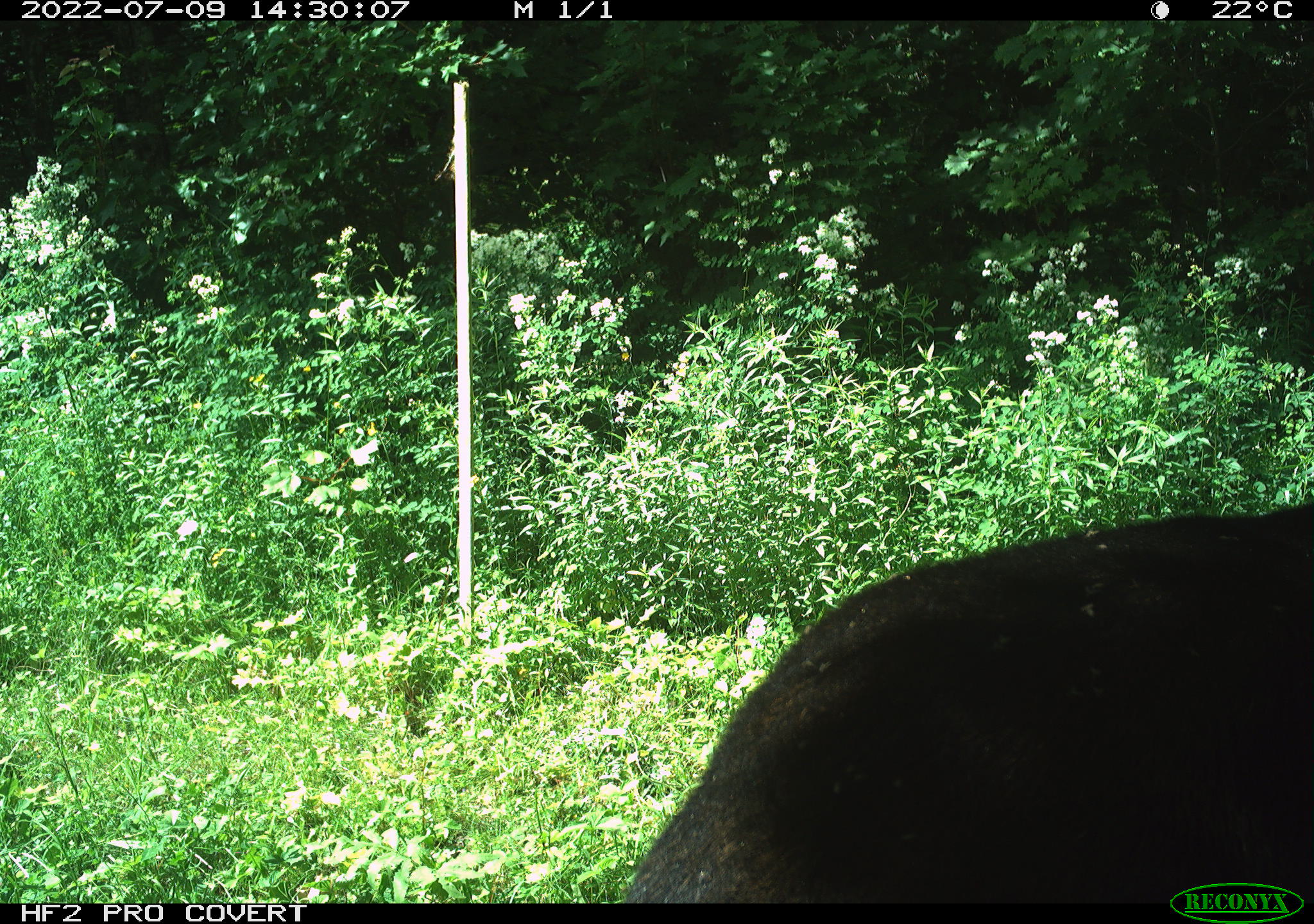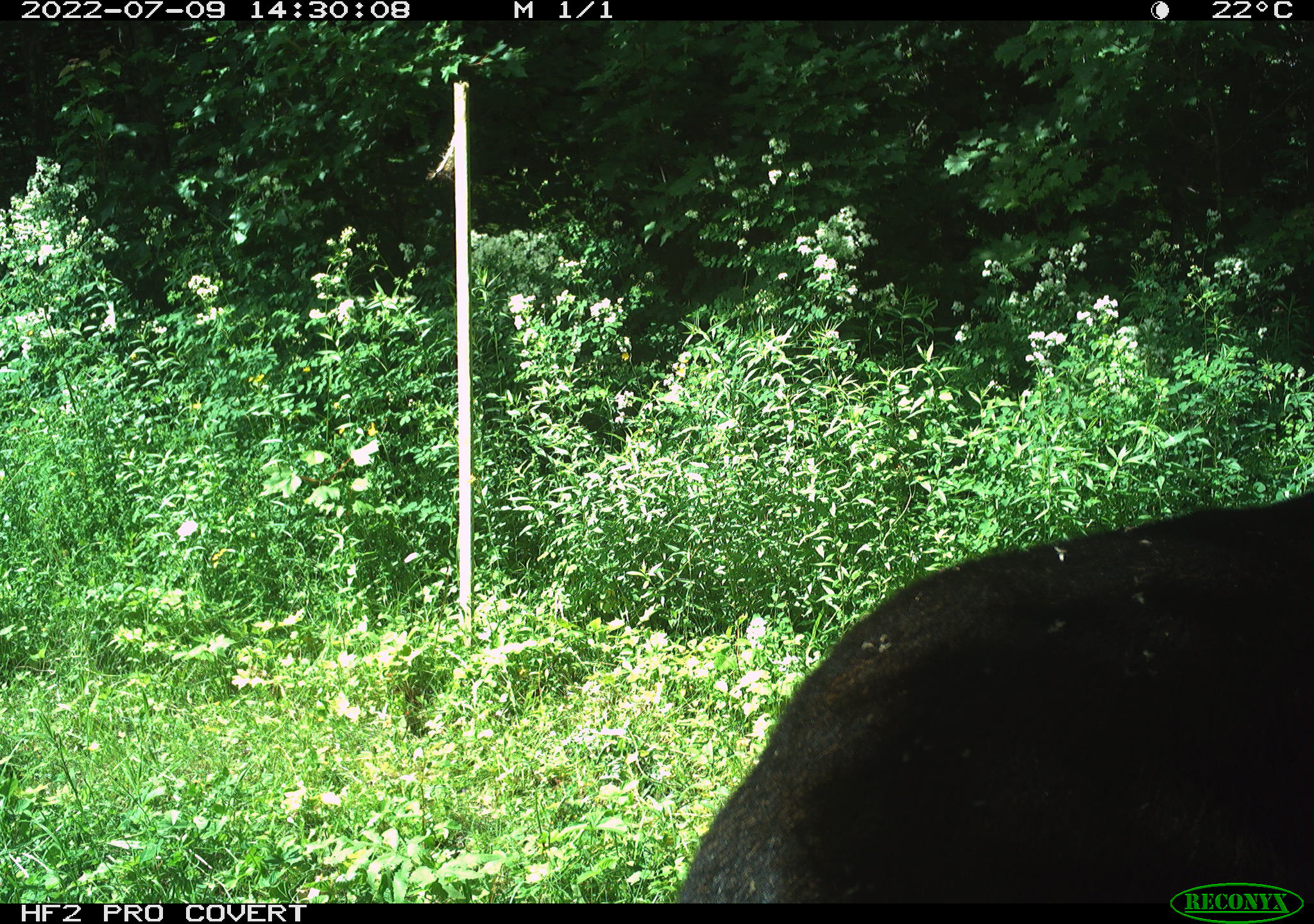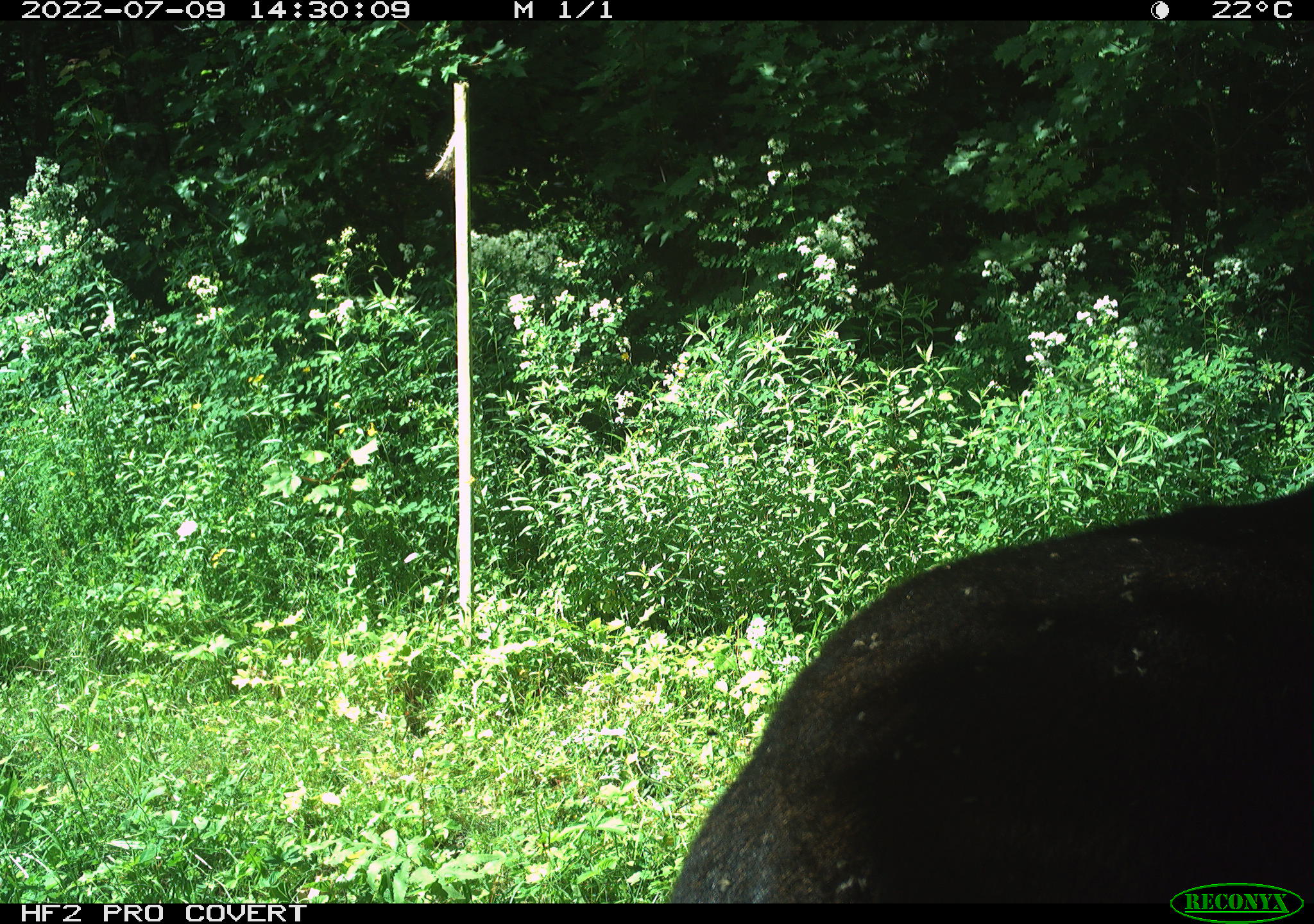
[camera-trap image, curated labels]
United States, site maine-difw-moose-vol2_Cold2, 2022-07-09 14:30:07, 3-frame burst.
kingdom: Animalia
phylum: Chordata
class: Mammalia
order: Artiodactyla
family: Cervidae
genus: Alces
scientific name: Alces alces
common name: moose